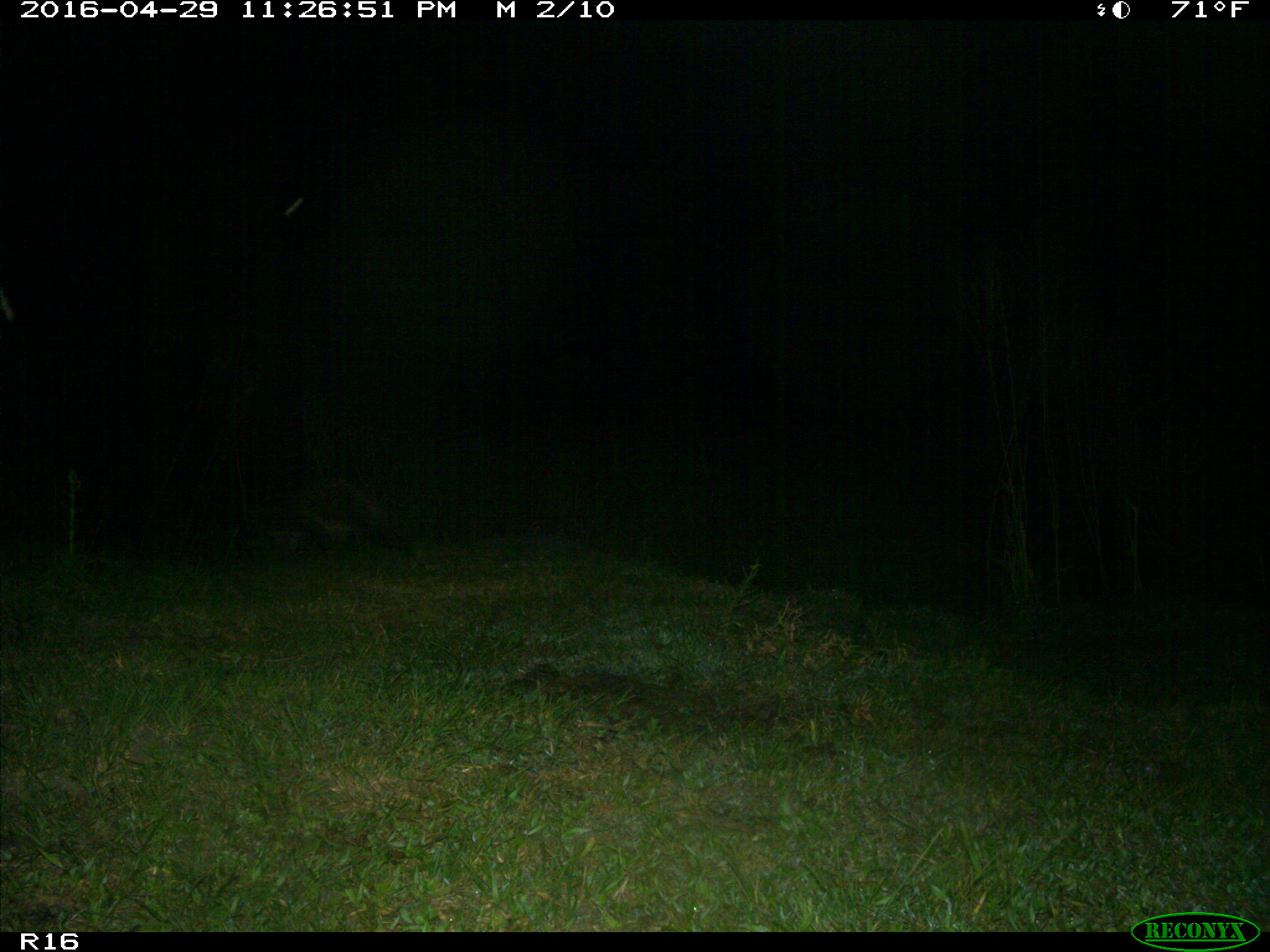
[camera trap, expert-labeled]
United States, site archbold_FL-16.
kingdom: Animalia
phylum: Chordata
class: Mammalia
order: Carnivora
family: Procyonidae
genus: Procyon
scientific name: Procyon lotor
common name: common raccoon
Procyon lotor (common raccoon).